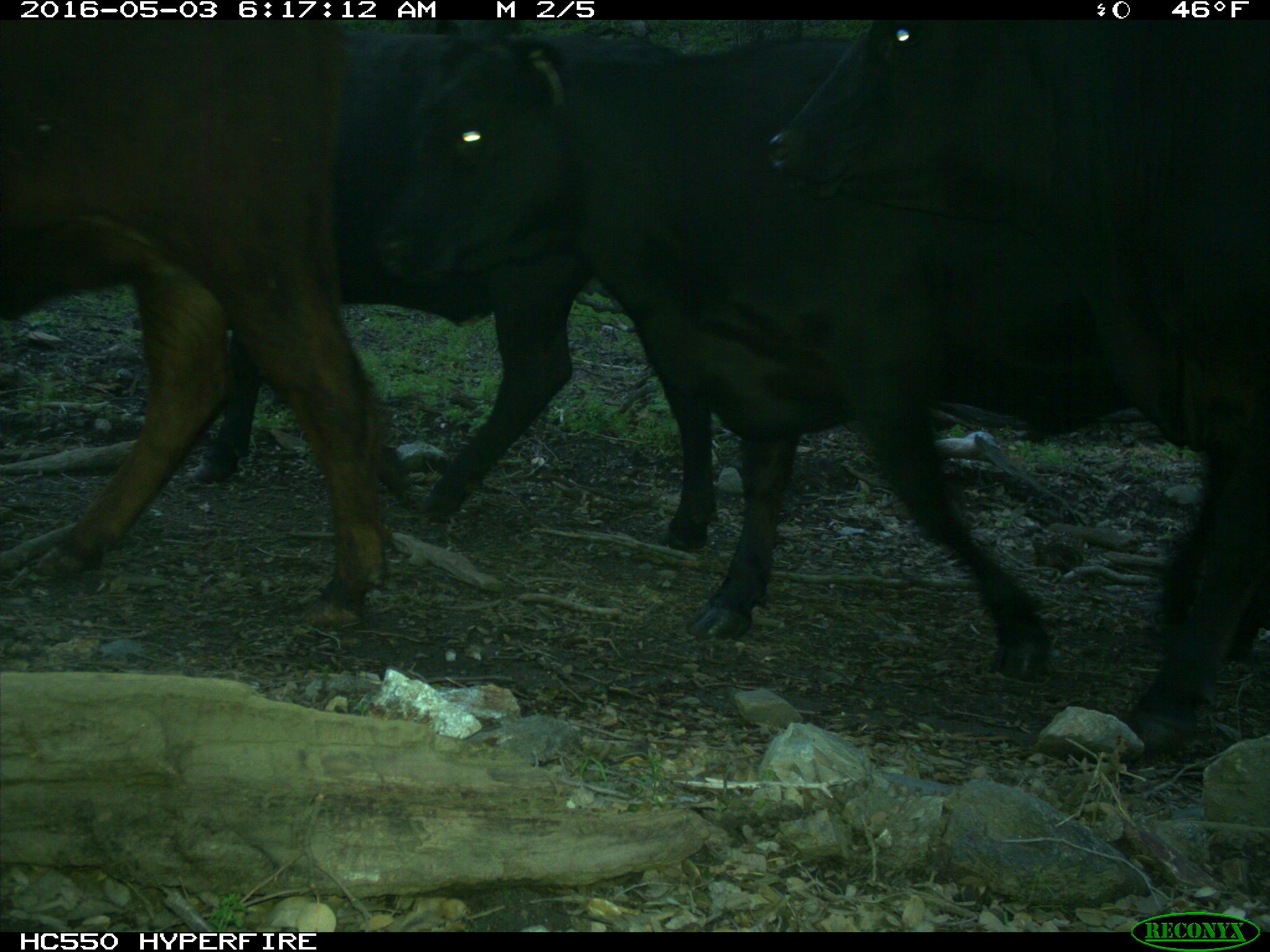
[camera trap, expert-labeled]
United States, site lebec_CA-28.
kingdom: Animalia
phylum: Chordata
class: Mammalia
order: Artiodactyla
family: Bovidae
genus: Bos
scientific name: Bos taurus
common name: domestic cow